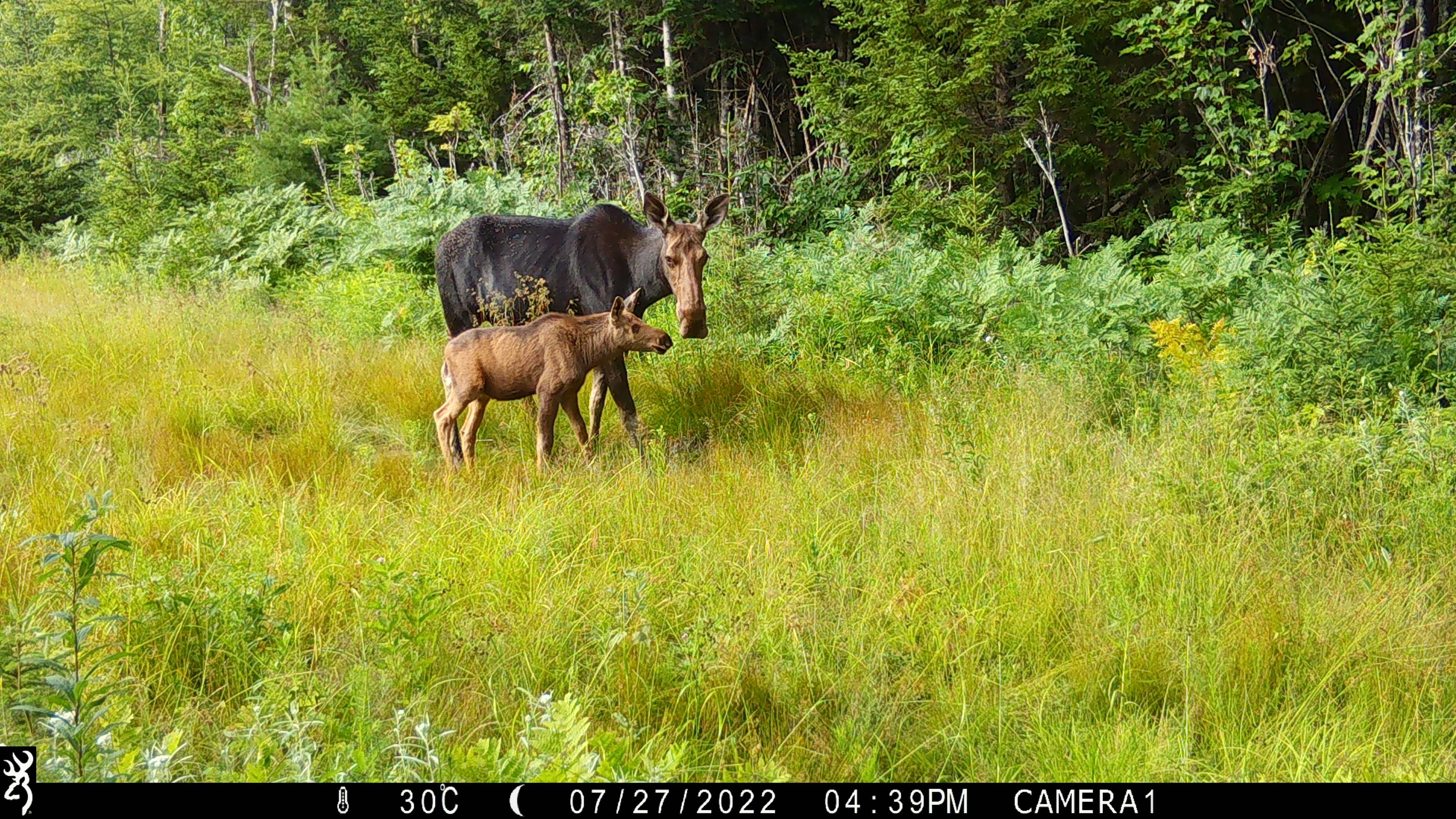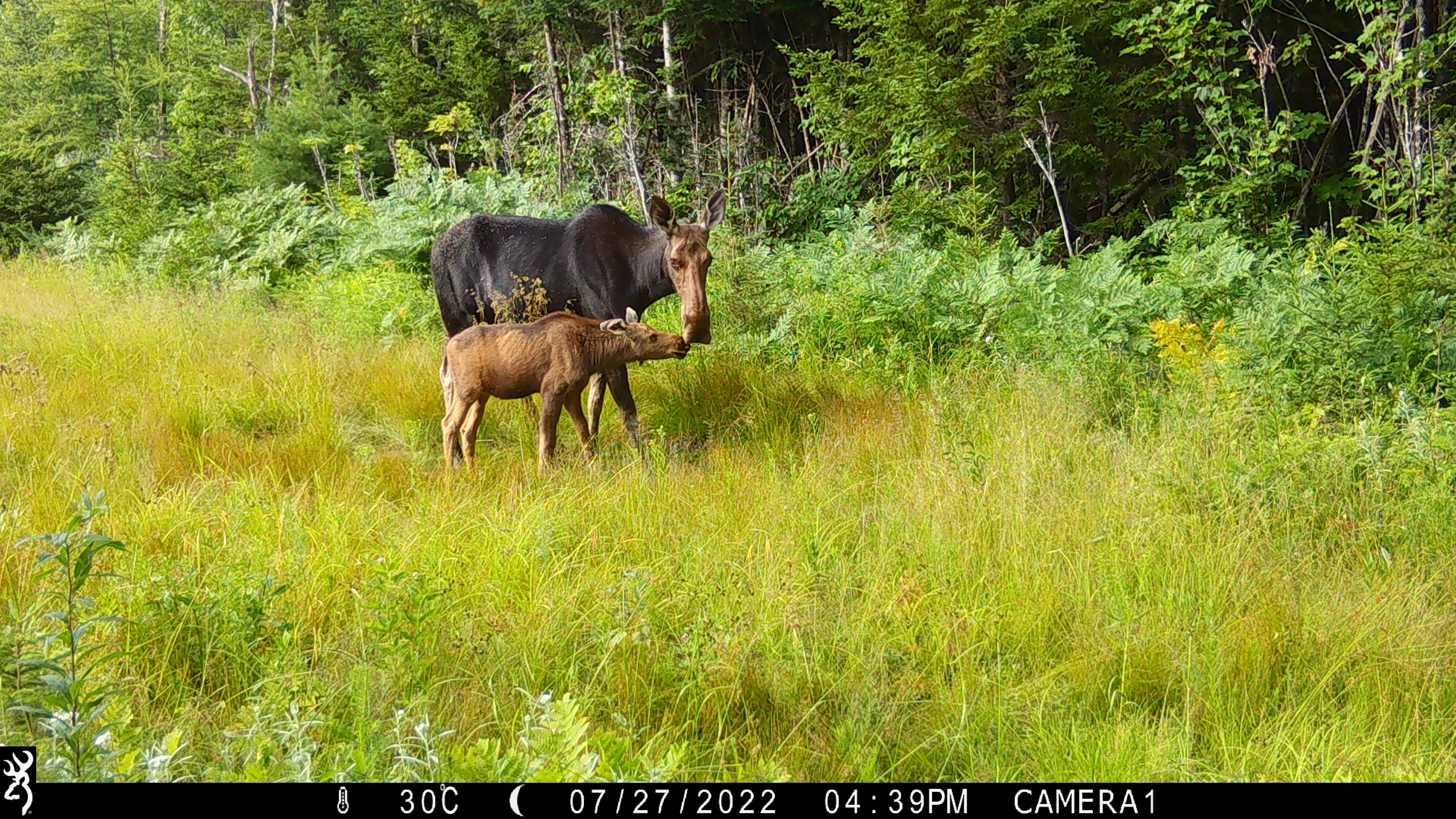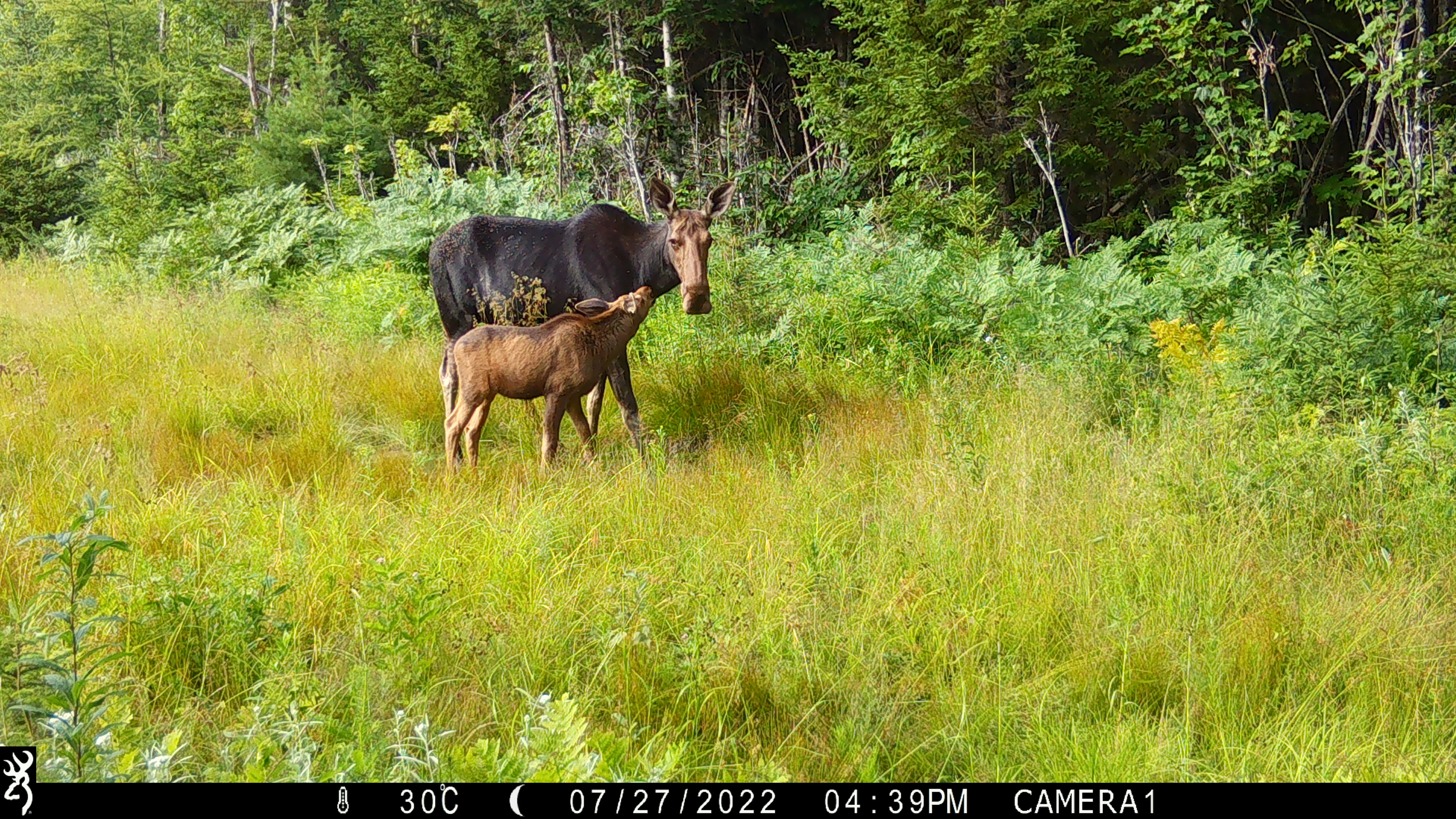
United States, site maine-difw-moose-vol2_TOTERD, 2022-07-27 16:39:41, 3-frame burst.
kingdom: Animalia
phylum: Chordata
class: Mammalia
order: Artiodactyla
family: Cervidae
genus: Alces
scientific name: Alces alces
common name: moose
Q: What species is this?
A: Moose (Alces alces).